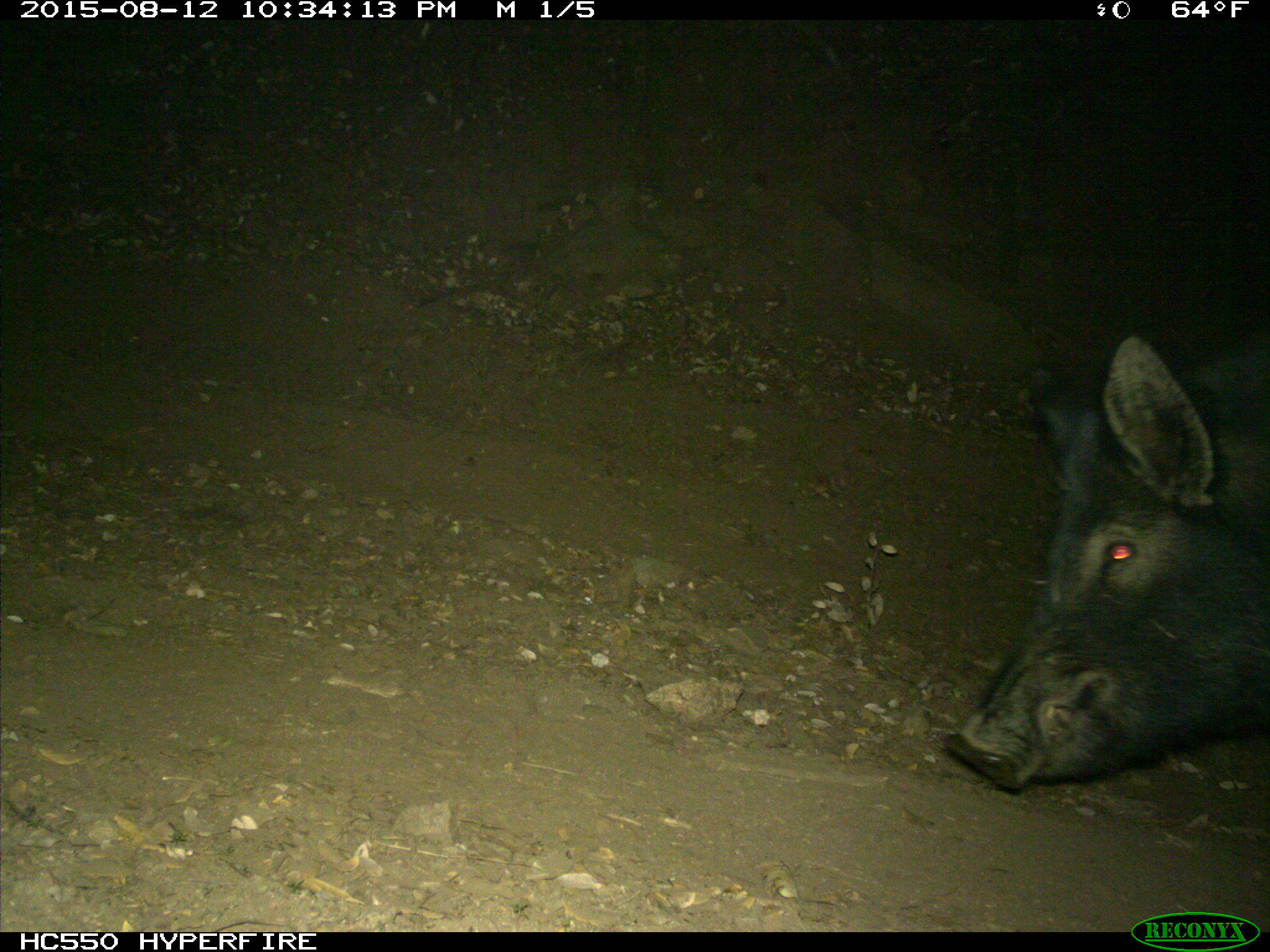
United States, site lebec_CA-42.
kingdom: Animalia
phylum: Chordata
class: Mammalia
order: Artiodactyla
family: Suidae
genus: Sus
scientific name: Sus scrofa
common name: wild boar